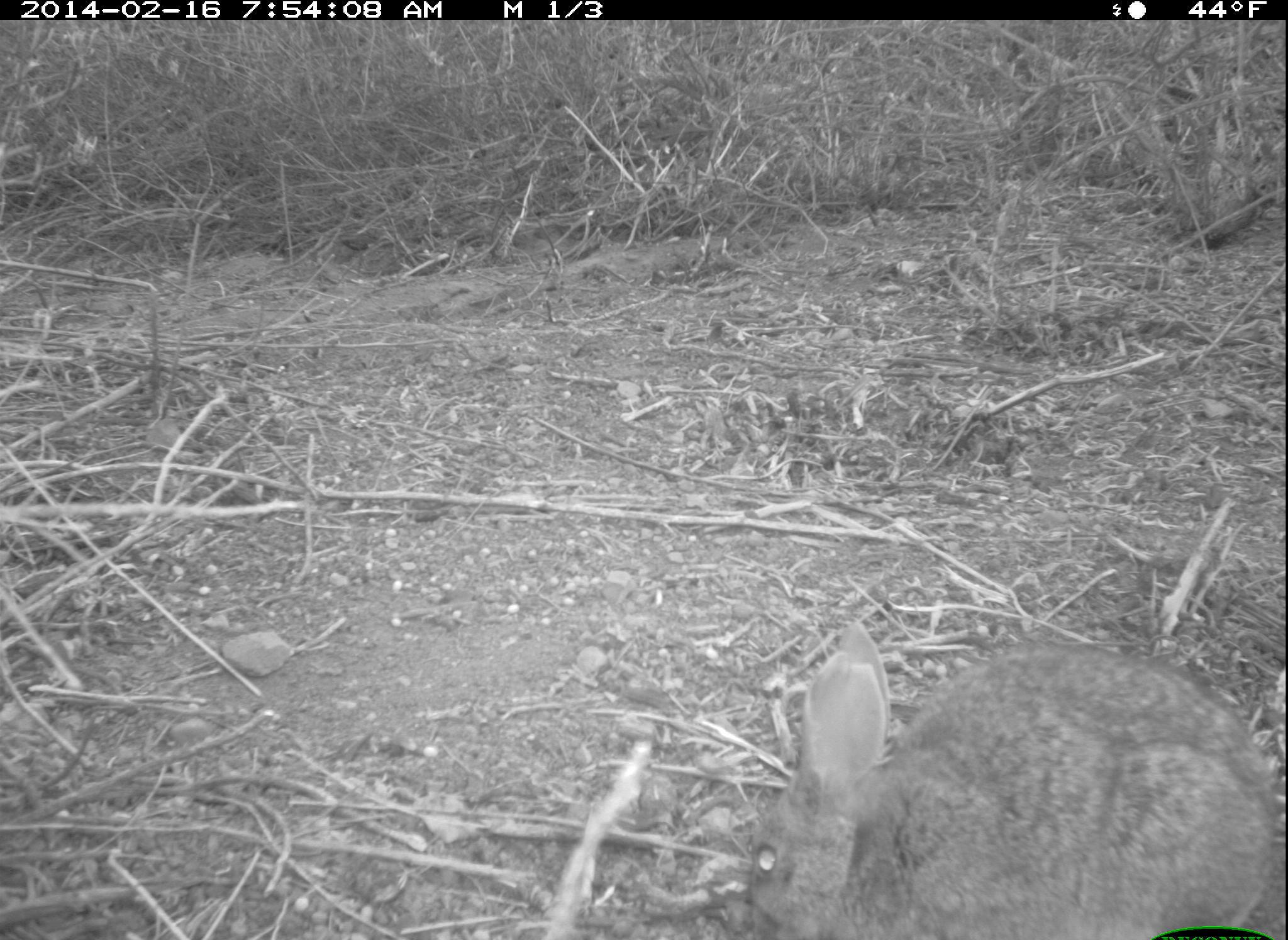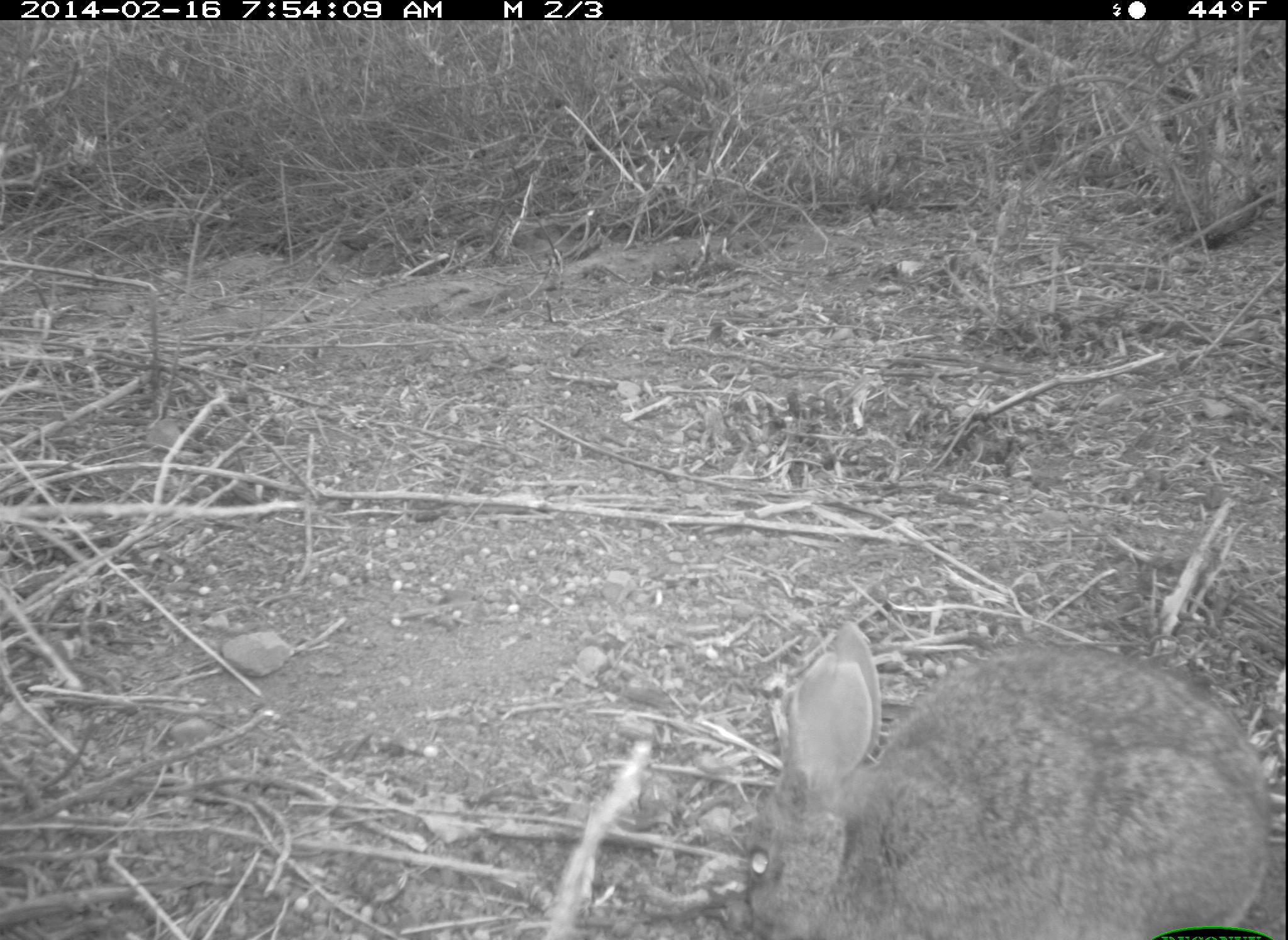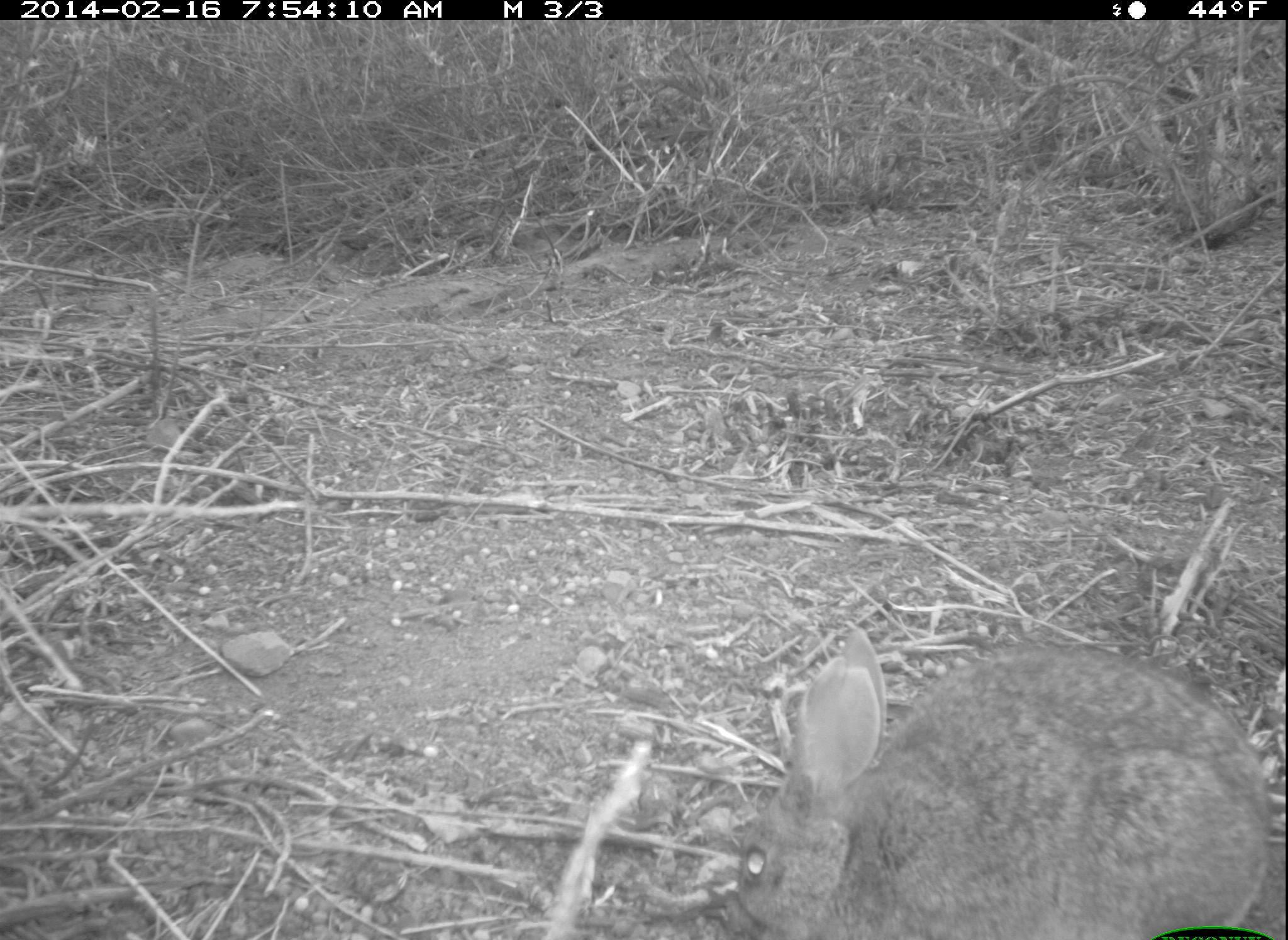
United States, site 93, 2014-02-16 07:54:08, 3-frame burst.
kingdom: Animalia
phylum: Chordata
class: Mammalia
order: Lagomorpha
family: Leporidae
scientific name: Leporidae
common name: rabbits and hares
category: rabbit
Rabbit (rabbits and hares) (Leporidae).